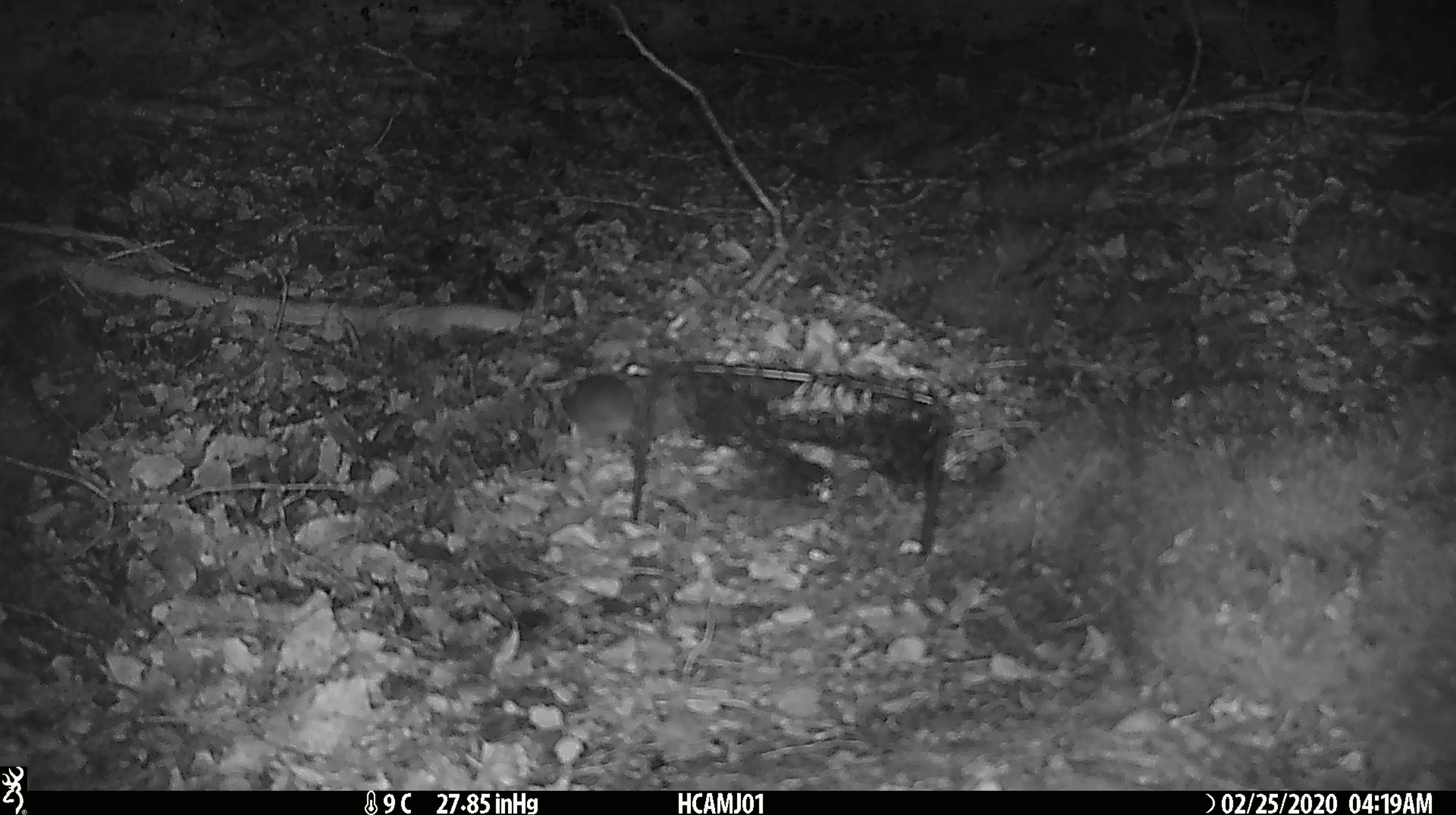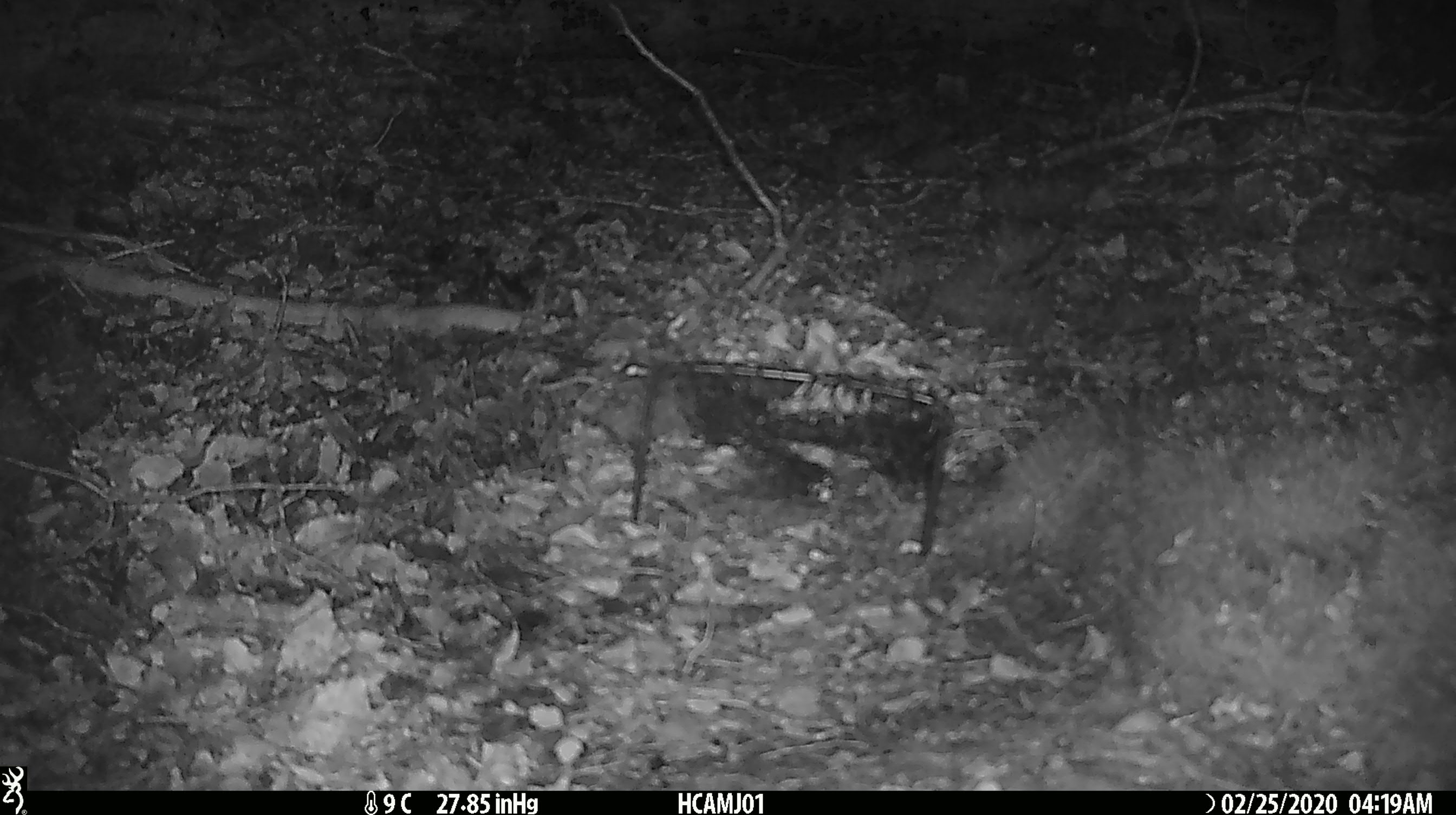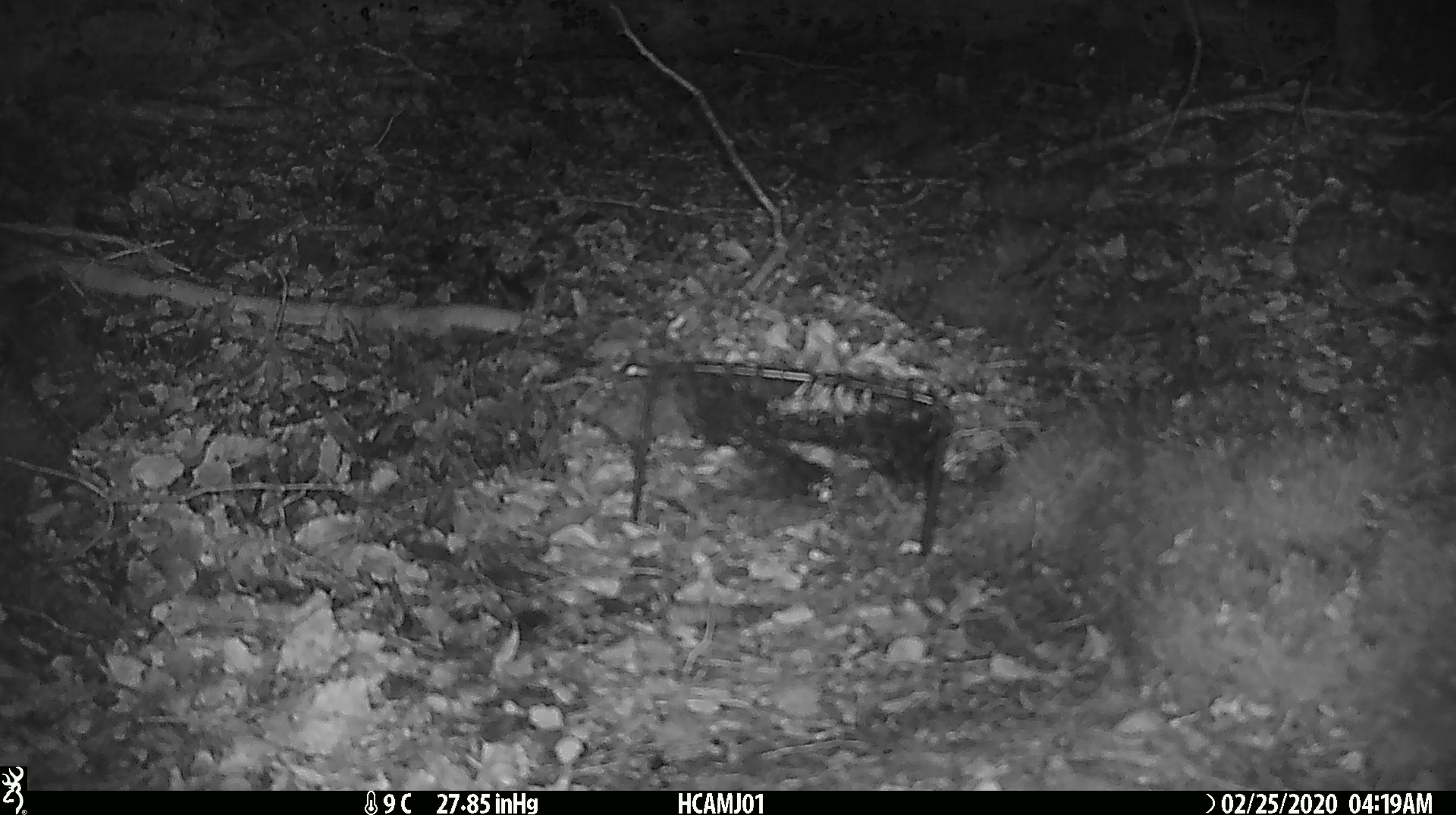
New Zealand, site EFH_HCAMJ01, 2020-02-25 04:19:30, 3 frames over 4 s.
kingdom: Animalia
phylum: Chordata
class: Mammalia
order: Rodentia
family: Muridae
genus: Mus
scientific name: Mus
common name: mouse